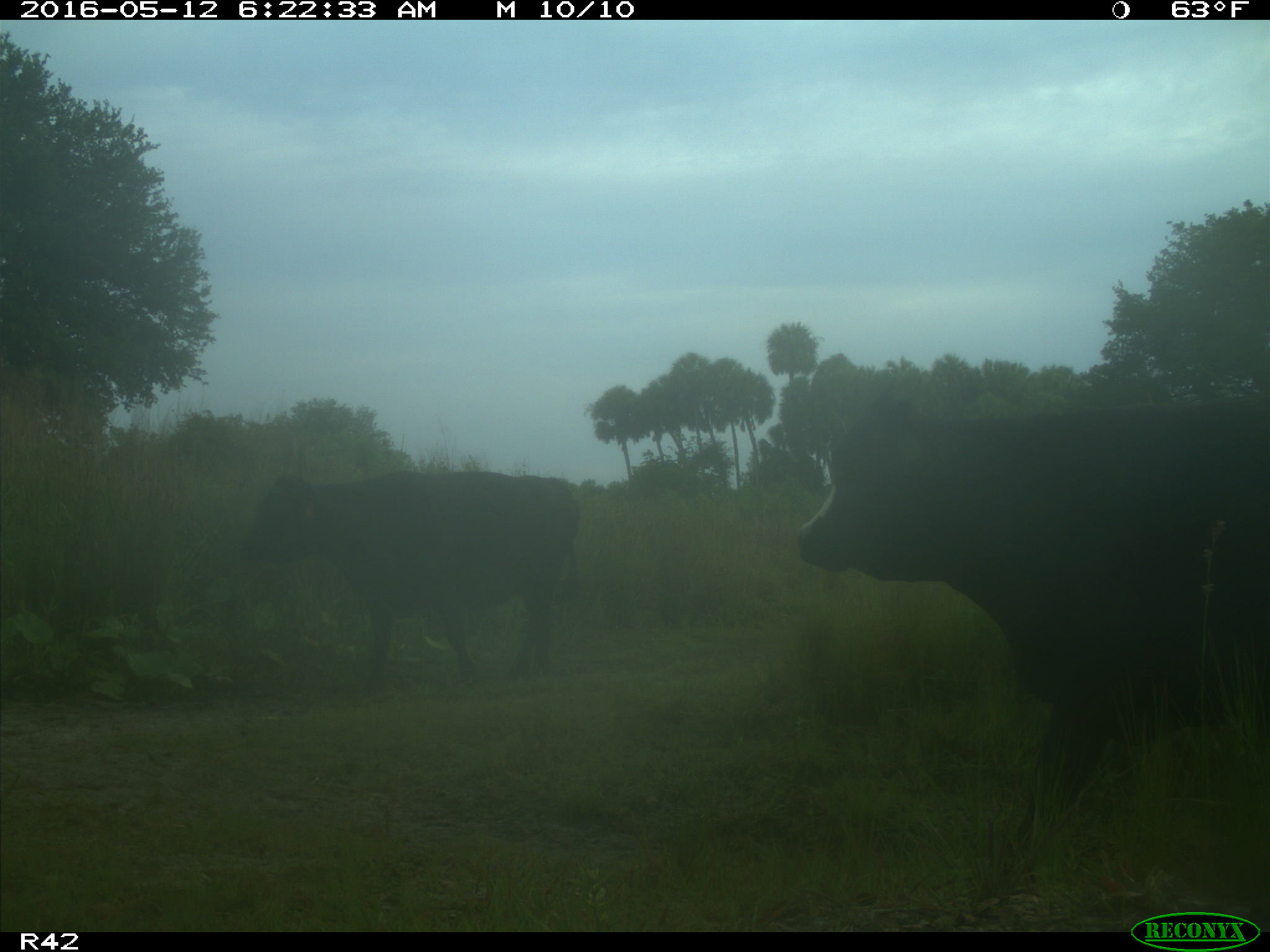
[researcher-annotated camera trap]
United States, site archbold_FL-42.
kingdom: Animalia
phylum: Chordata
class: Mammalia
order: Artiodactyla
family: Bovidae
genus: Bos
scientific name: Bos taurus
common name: domestic cow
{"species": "Bos taurus (domestic cow)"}